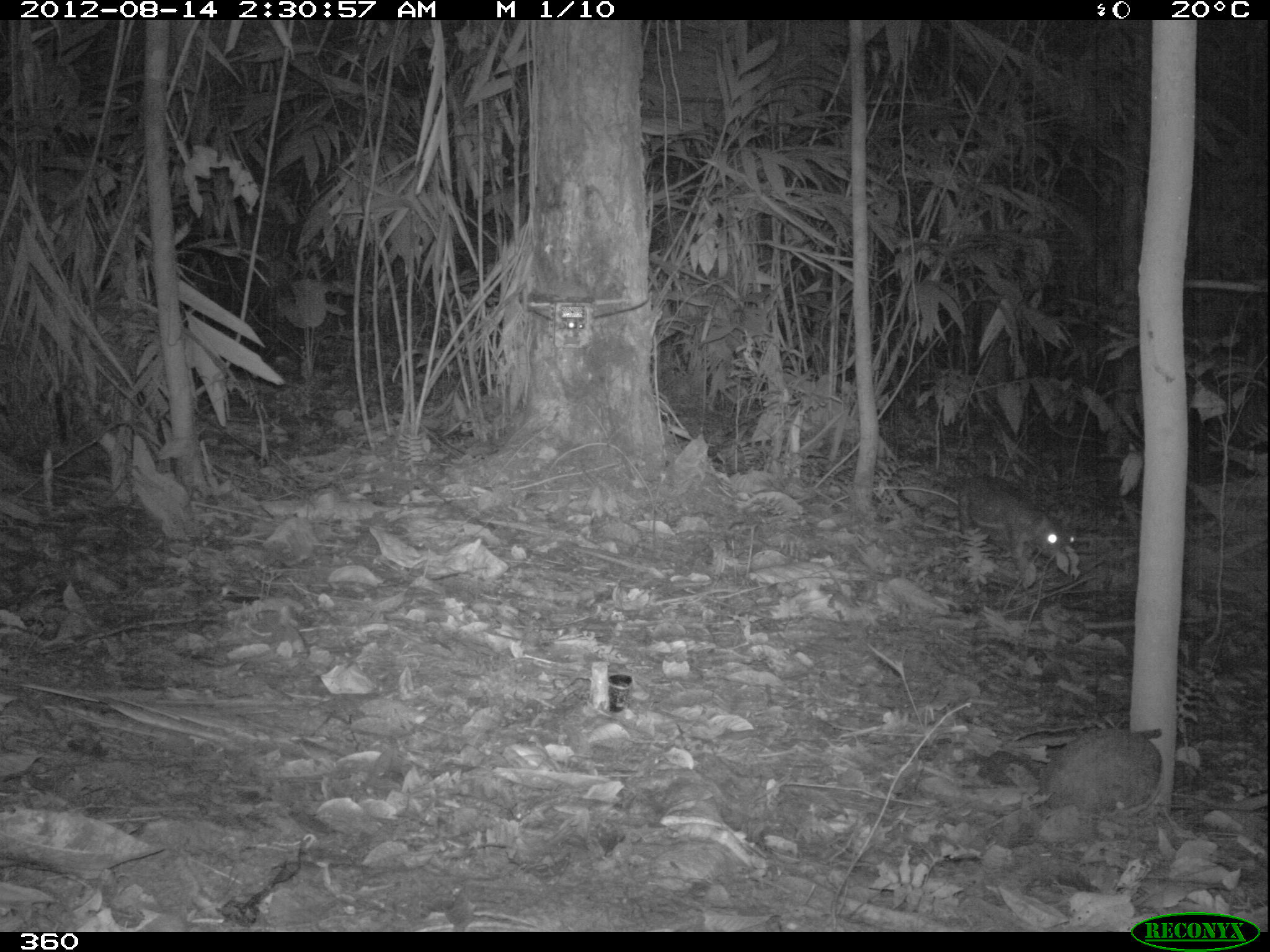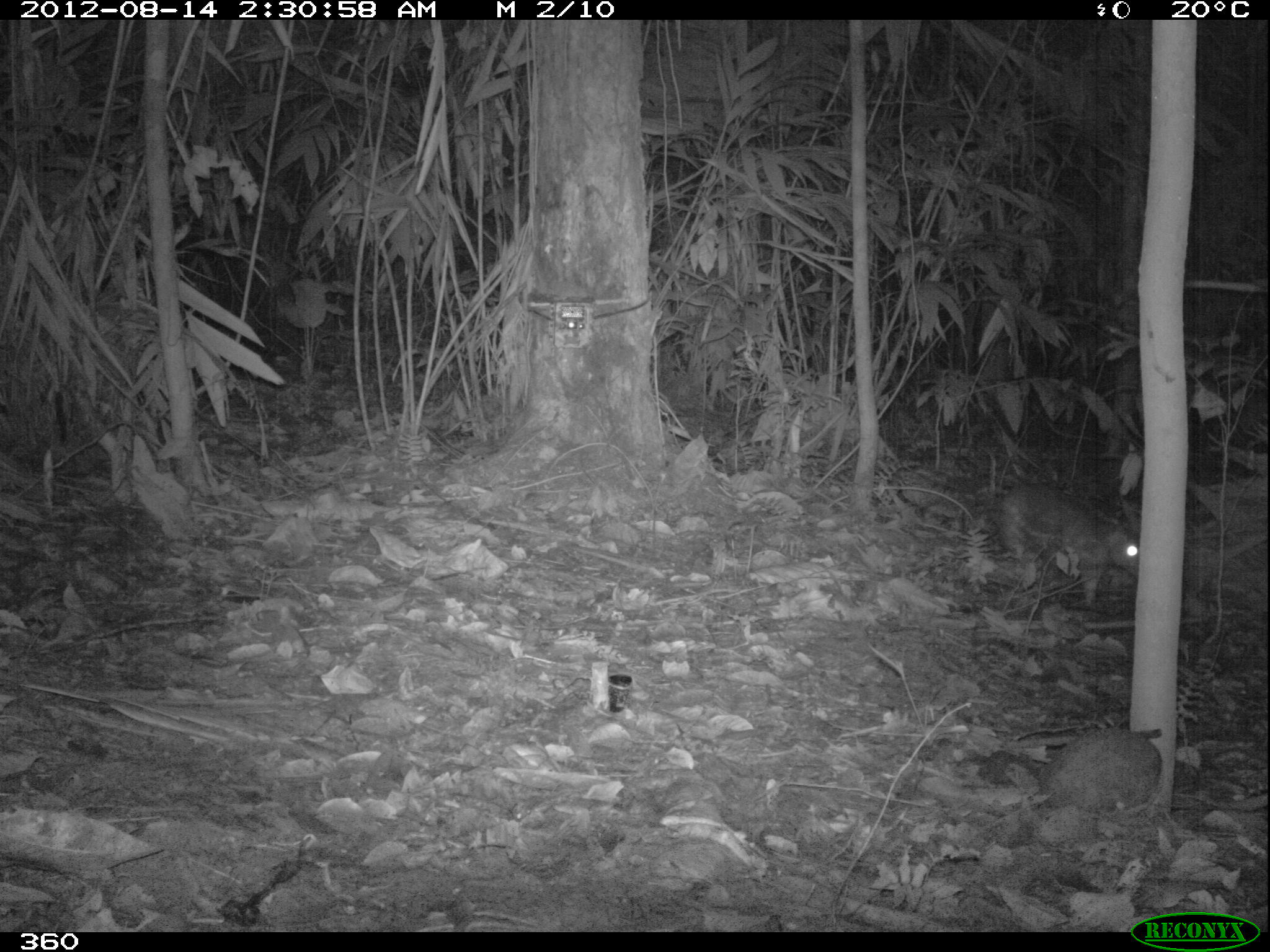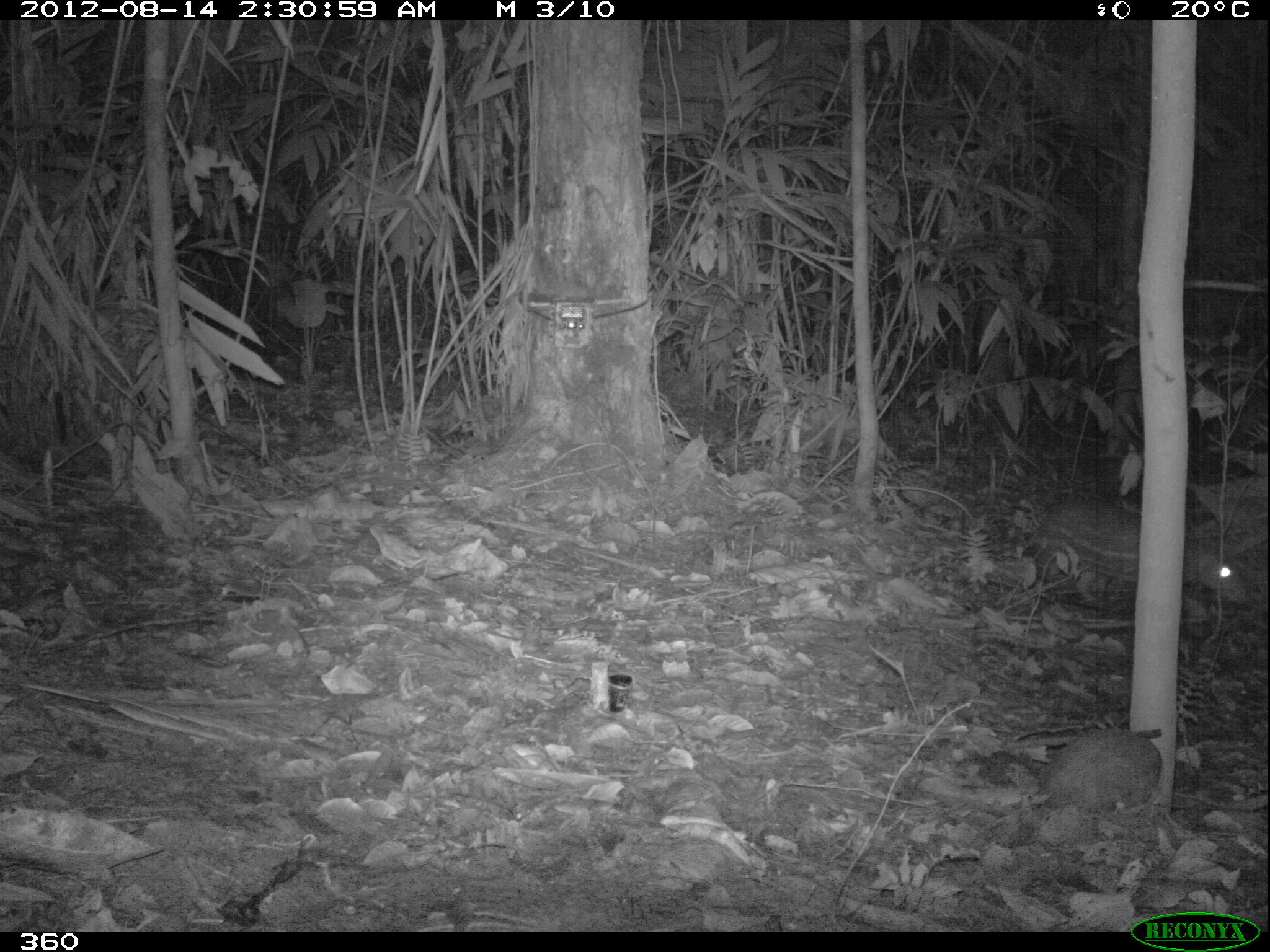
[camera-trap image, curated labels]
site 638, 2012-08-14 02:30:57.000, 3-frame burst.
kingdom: Animalia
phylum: Chordata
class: Mammalia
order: Rodentia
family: Cuniculidae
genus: Cuniculus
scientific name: Cuniculus paca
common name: spotted paca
Cuniculus paca (spotted paca).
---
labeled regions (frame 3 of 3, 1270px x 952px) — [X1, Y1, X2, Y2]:
cuniculus paca: [1031, 494, 1248, 606]